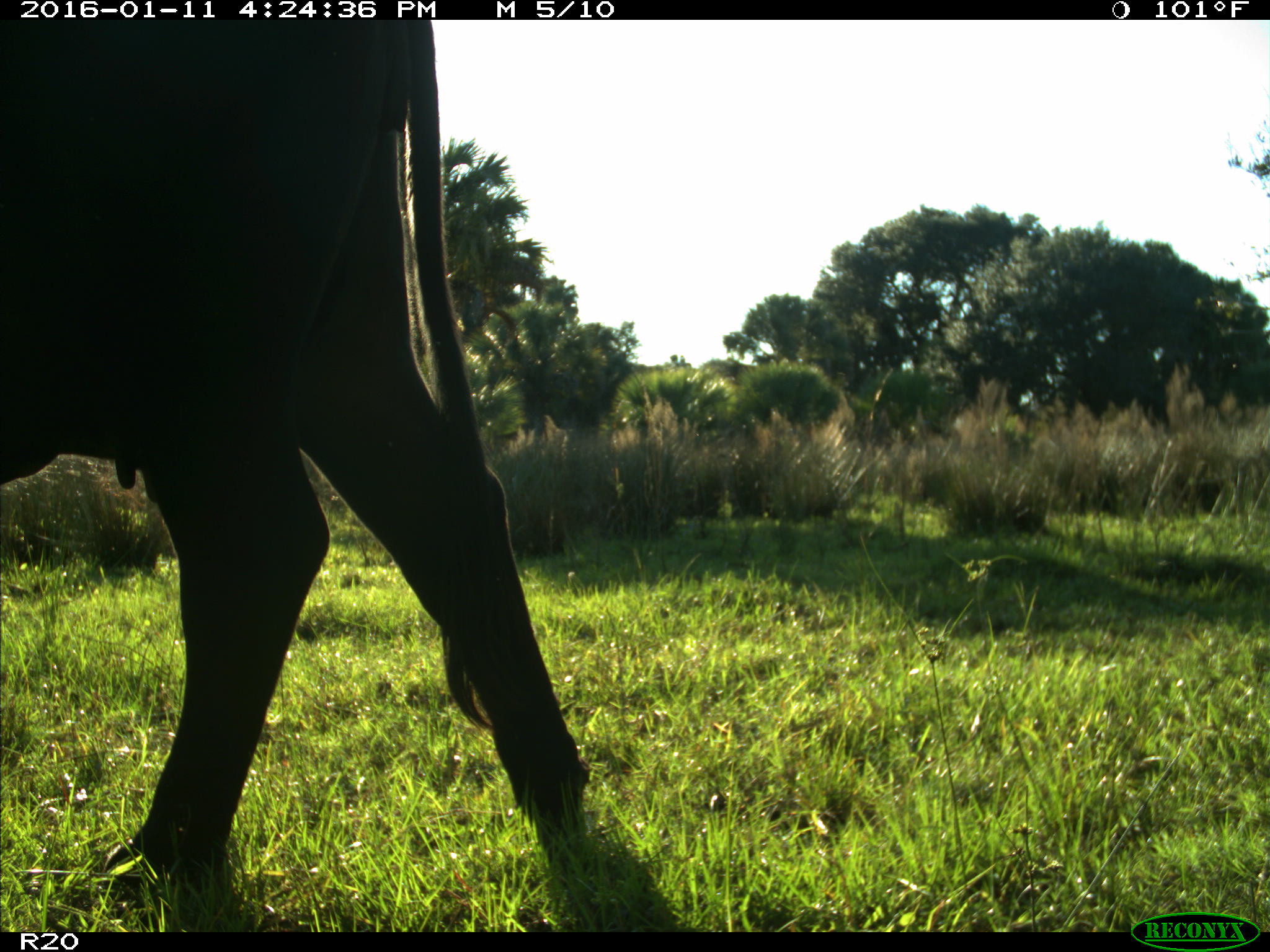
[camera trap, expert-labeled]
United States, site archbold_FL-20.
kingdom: Animalia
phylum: Chordata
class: Mammalia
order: Artiodactyla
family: Bovidae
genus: Bos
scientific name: Bos taurus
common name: domestic cow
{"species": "Bos taurus (domestic cow)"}